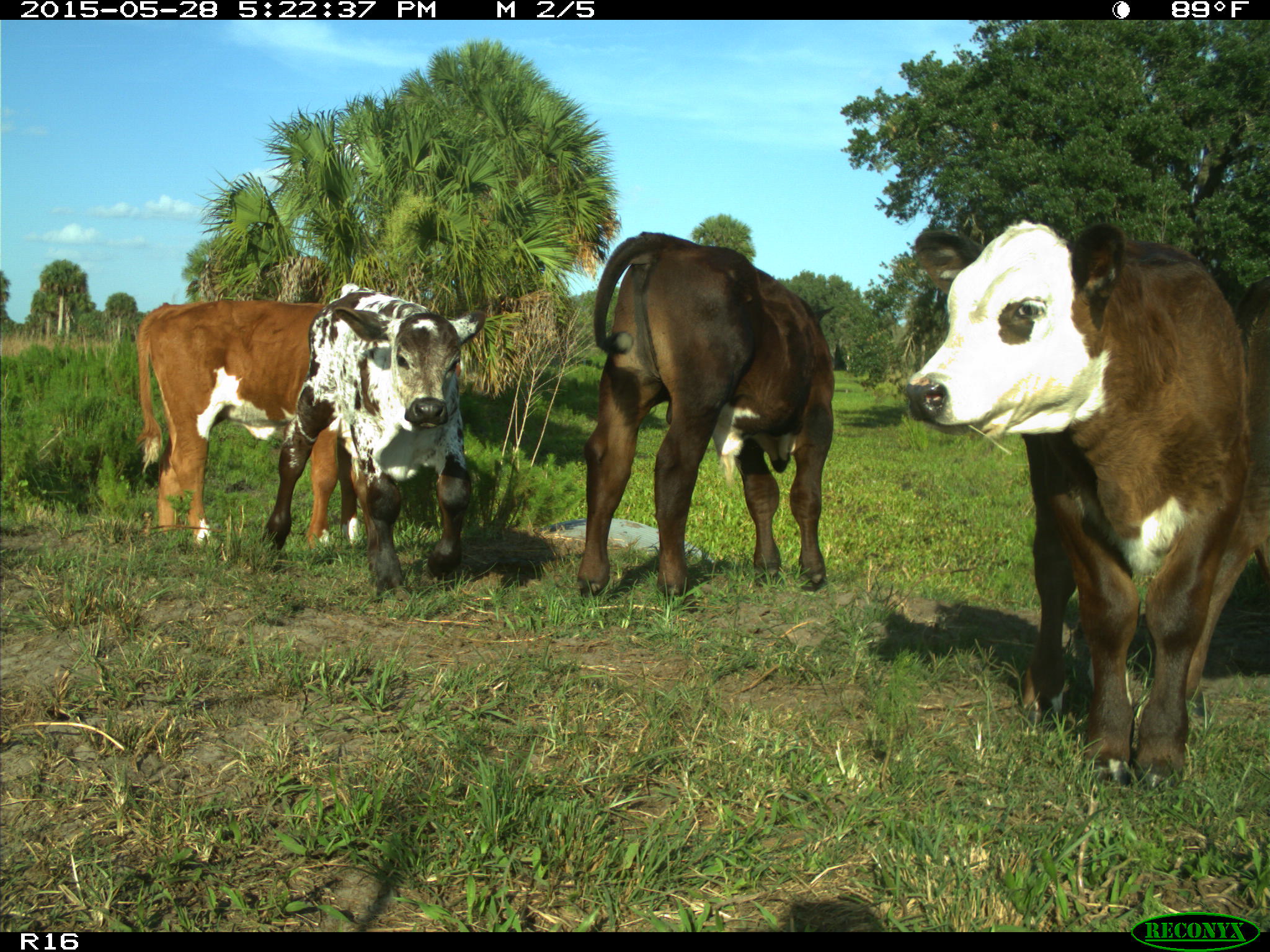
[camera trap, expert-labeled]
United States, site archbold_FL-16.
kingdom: Animalia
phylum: Chordata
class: Mammalia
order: Artiodactyla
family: Bovidae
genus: Bos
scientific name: Bos taurus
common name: domestic cow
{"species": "Bos taurus (domestic cow)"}